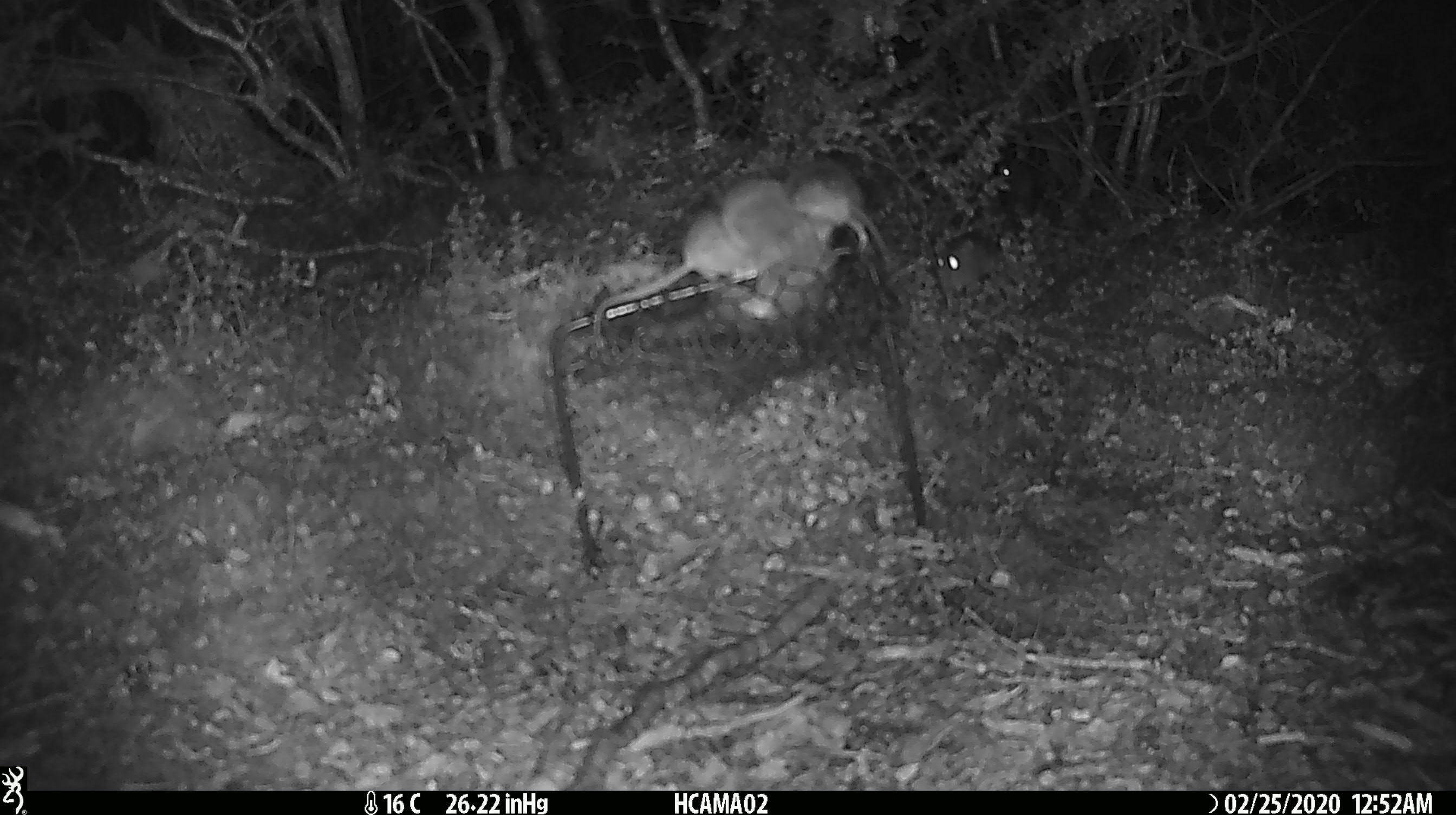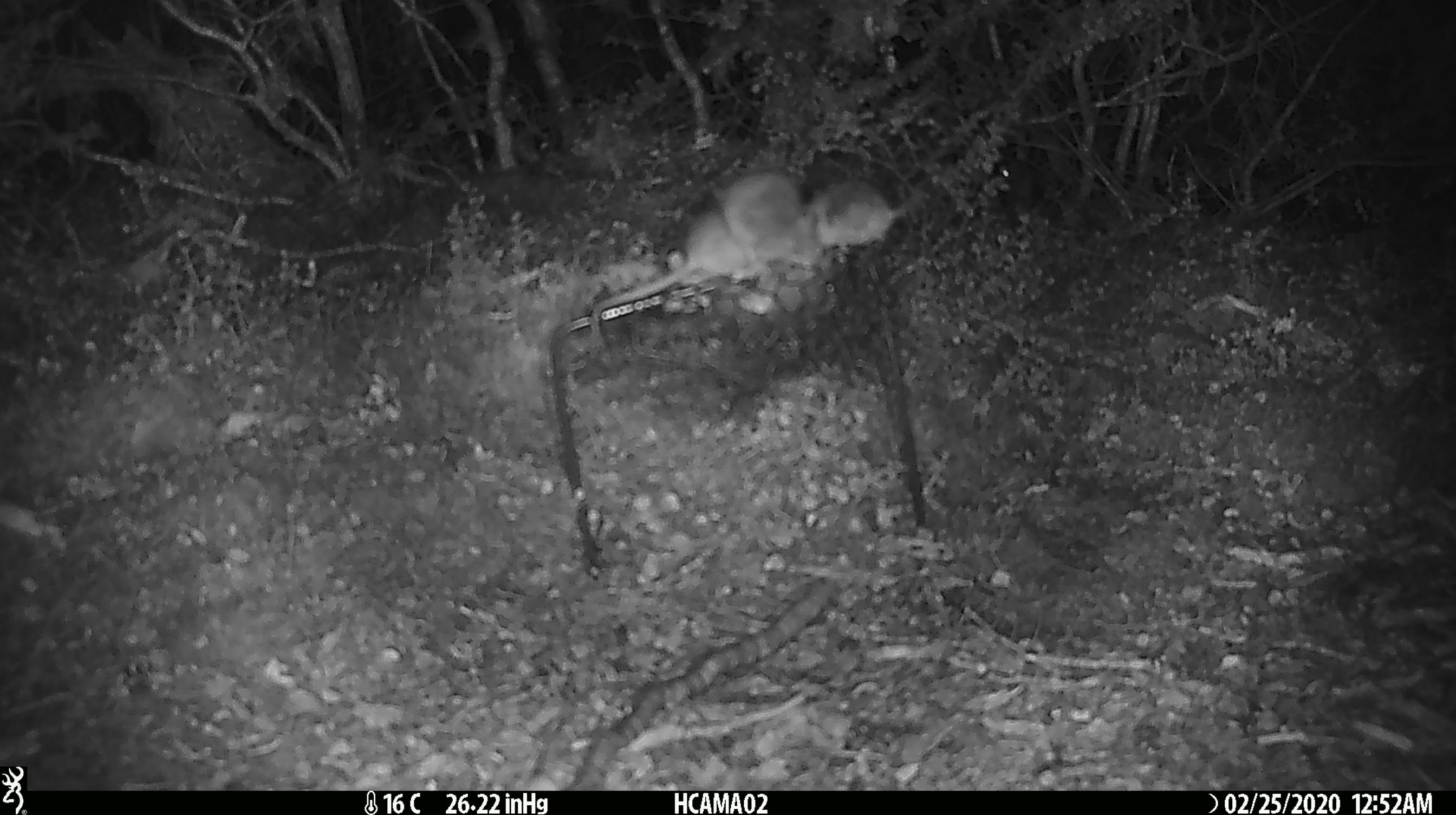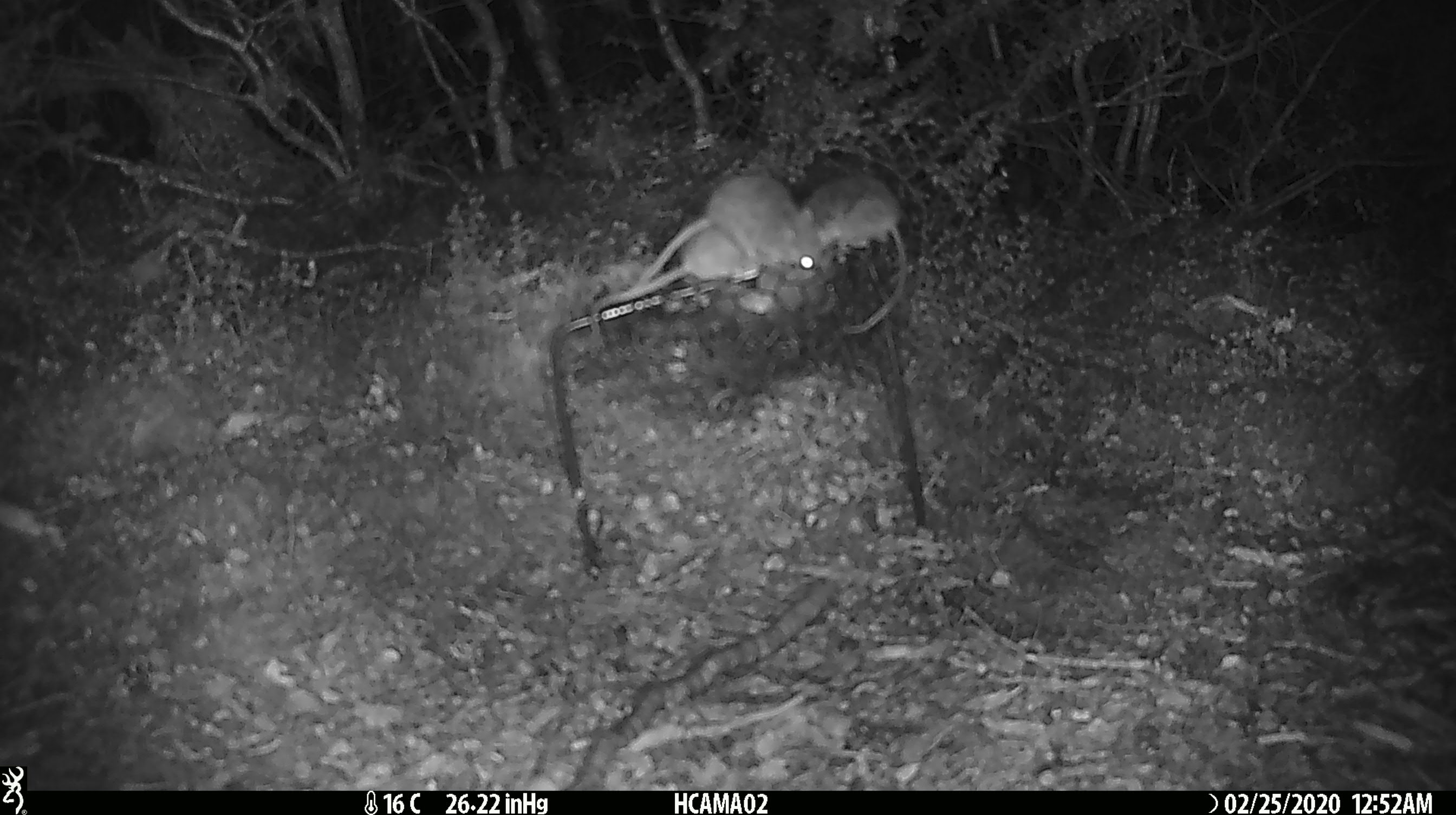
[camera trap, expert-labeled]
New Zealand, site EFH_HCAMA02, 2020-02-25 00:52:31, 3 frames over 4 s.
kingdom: Animalia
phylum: Chordata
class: Mammalia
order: Rodentia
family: Muridae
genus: Mus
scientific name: Mus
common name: mouse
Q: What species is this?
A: Mouse (Mus).